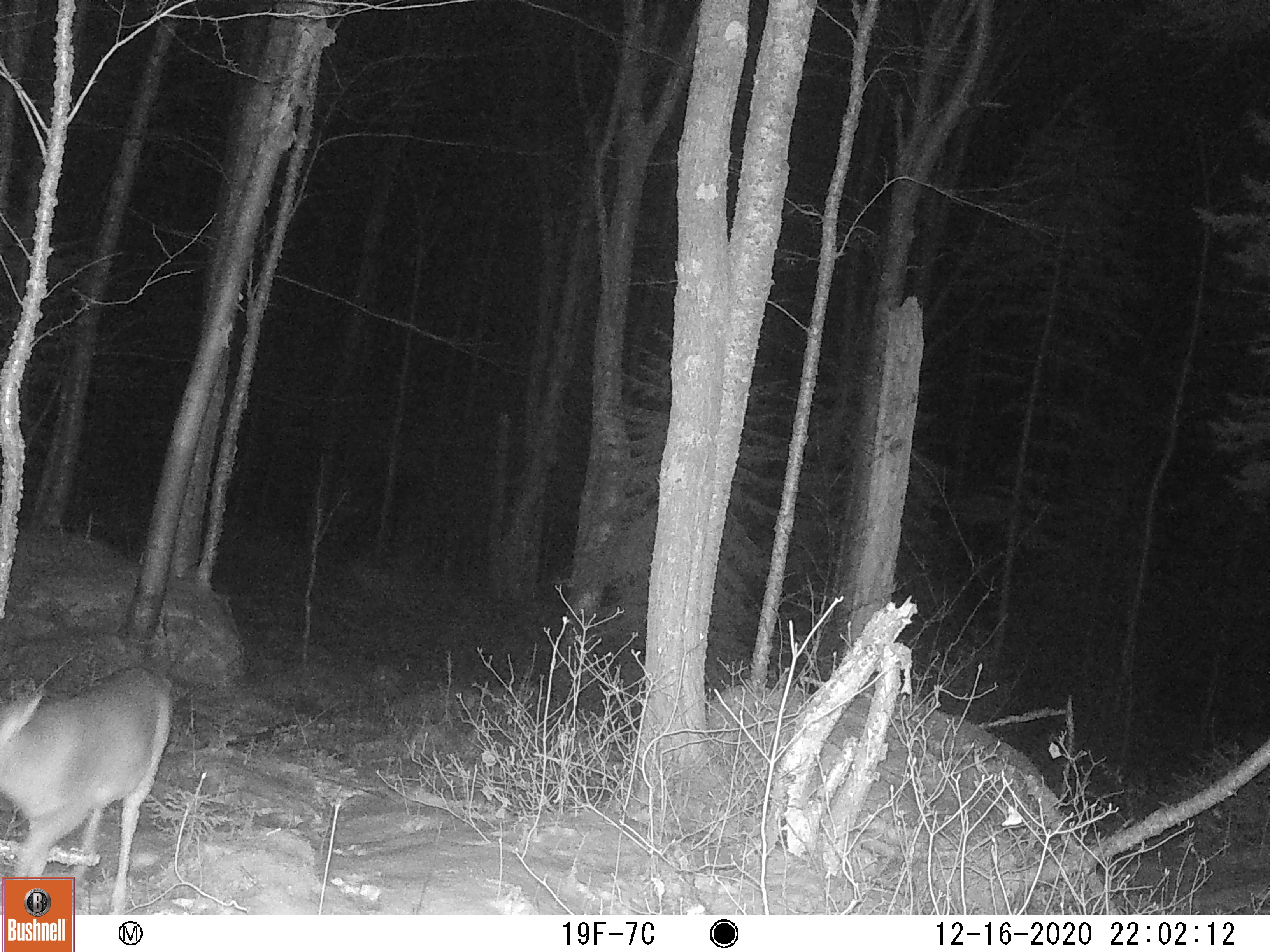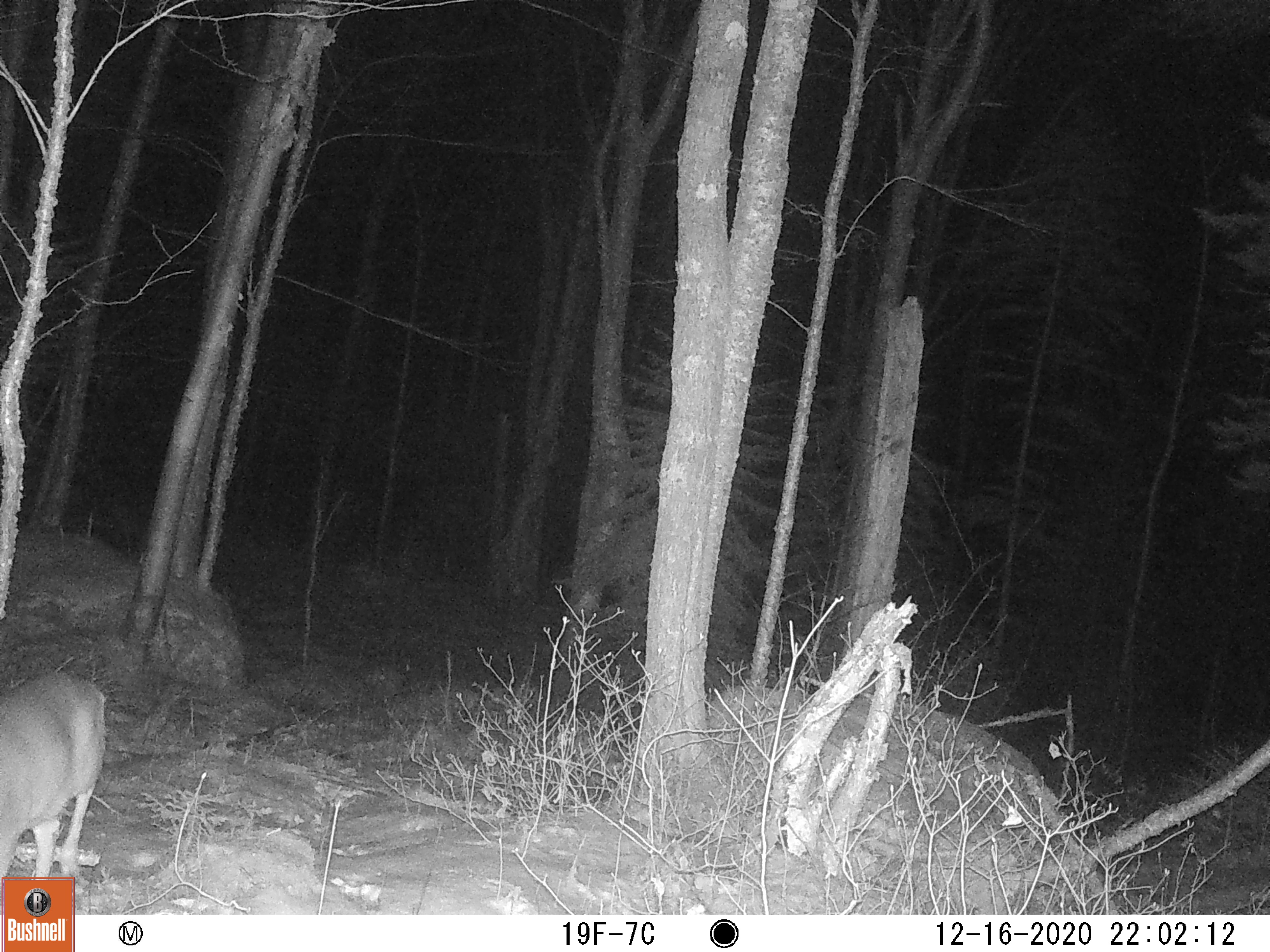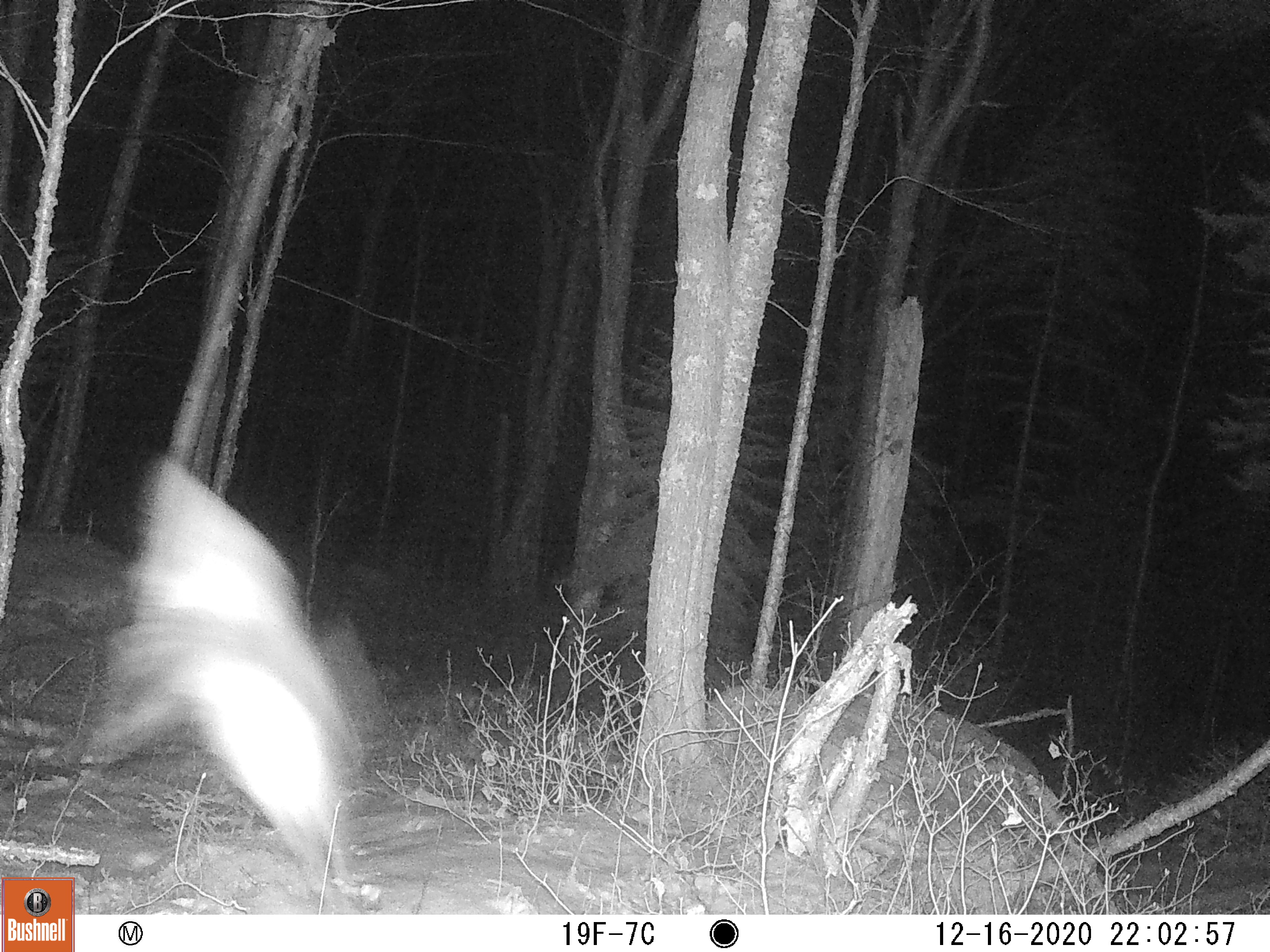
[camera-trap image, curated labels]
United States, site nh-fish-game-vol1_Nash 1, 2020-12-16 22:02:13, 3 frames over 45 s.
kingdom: Animalia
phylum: Chordata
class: Mammalia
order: Artiodactyla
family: Cervidae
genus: Odocoileus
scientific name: Odocoileus virginianus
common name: white-tailed deer